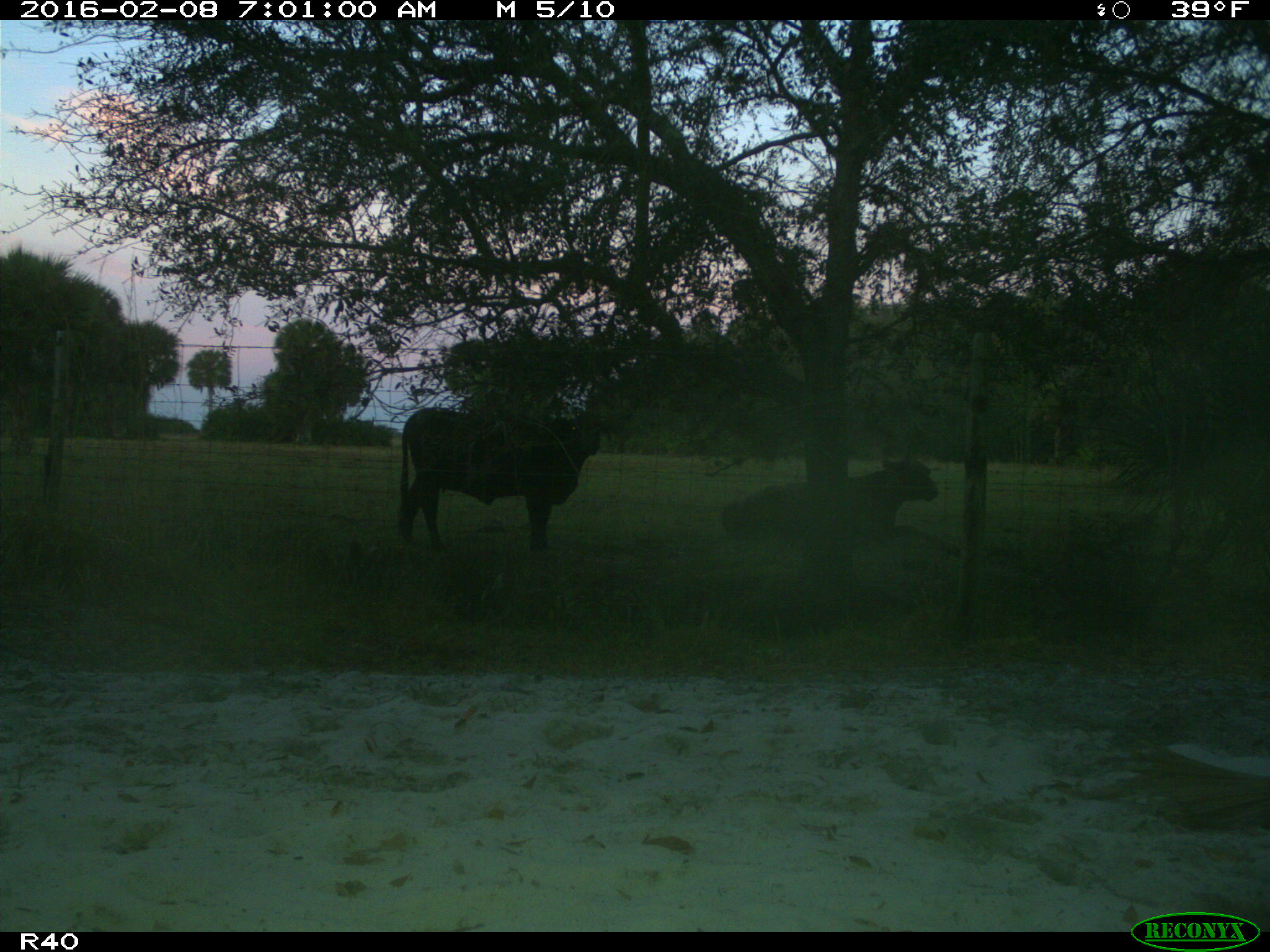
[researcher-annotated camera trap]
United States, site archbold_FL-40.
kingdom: Animalia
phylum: Chordata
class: Mammalia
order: Artiodactyla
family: Bovidae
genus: Bos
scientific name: Bos taurus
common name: domestic cow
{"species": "Bos taurus (domestic cow)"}